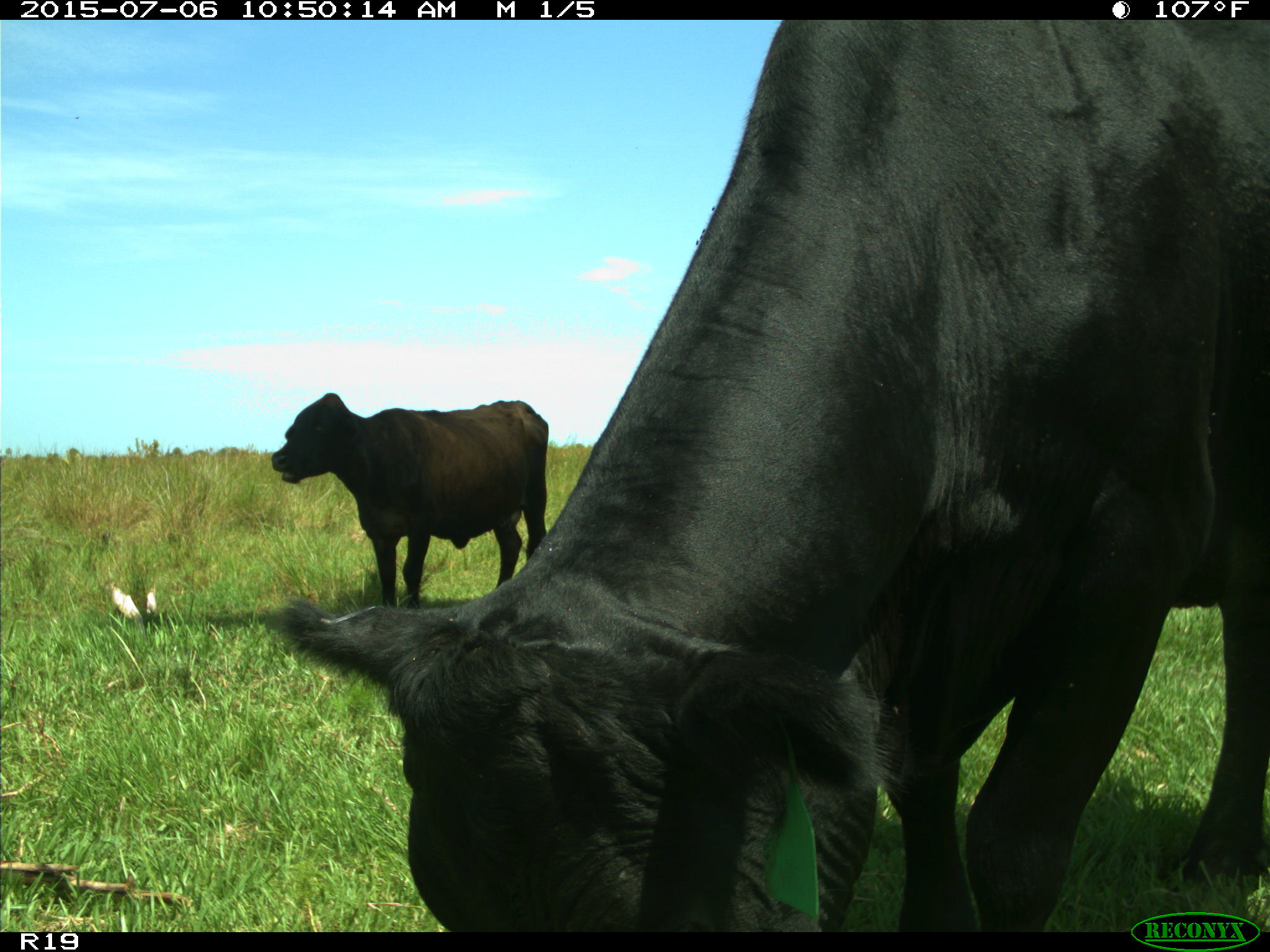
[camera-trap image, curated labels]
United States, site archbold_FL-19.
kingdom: Animalia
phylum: Chordata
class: Mammalia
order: Artiodactyla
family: Bovidae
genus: Bos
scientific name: Bos taurus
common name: domestic cow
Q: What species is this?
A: Bos taurus (domestic cow).